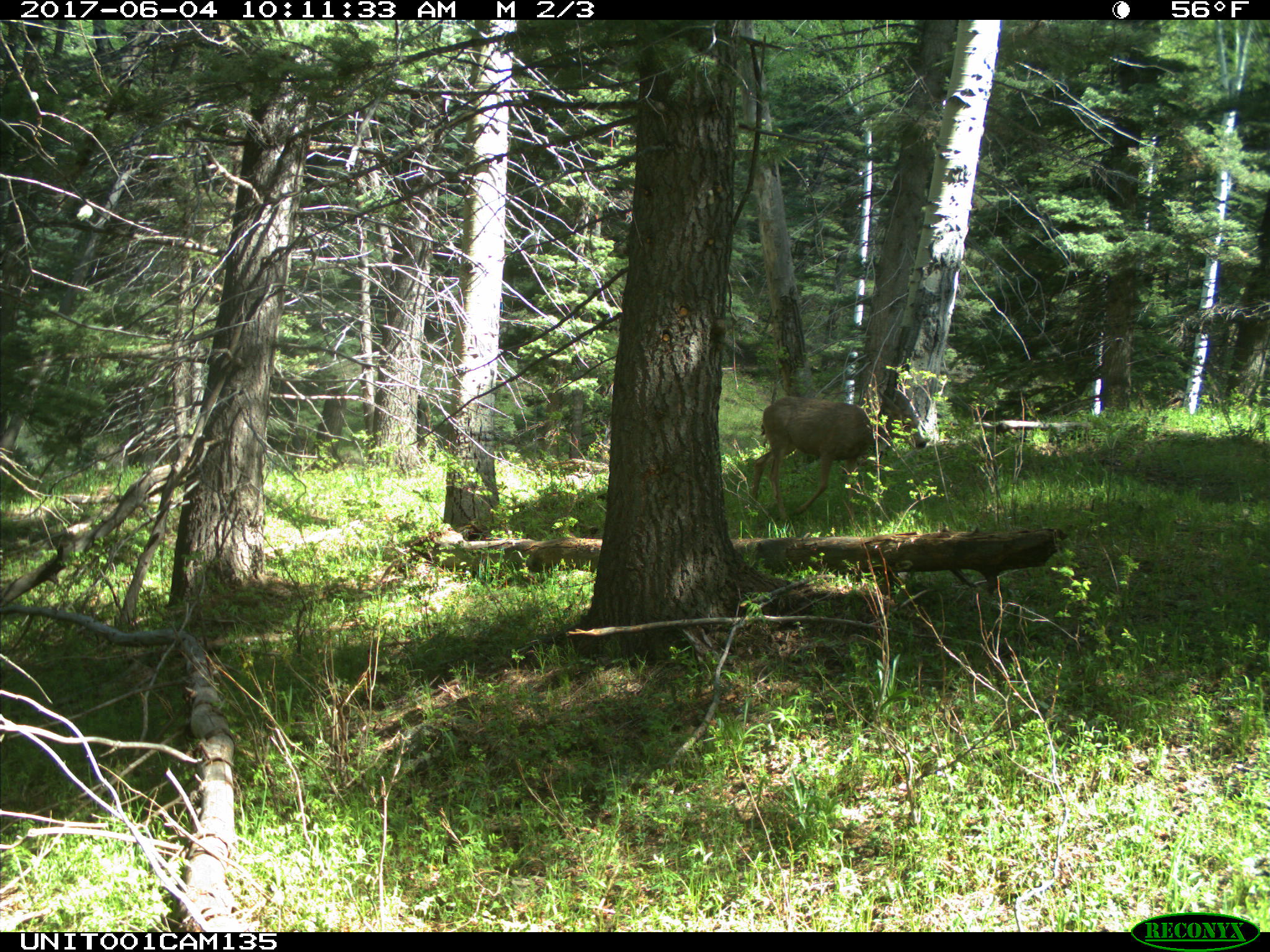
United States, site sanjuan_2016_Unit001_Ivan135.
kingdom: Animalia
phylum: Chordata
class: Mammalia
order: Artiodactyla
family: Cervidae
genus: Odocoileus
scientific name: Odocoileus hemionus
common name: mule deer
Odocoileus hemionus (mule deer).